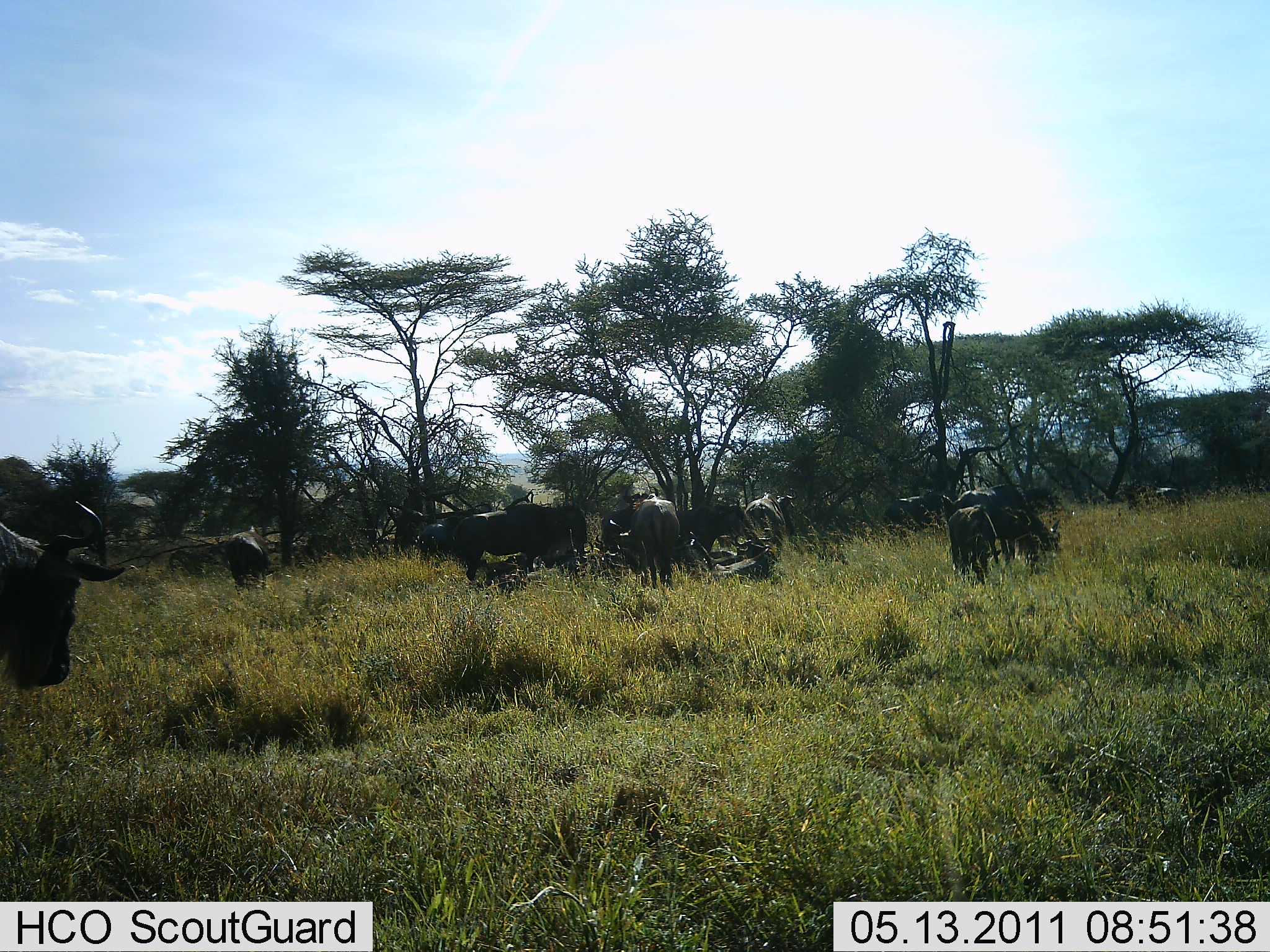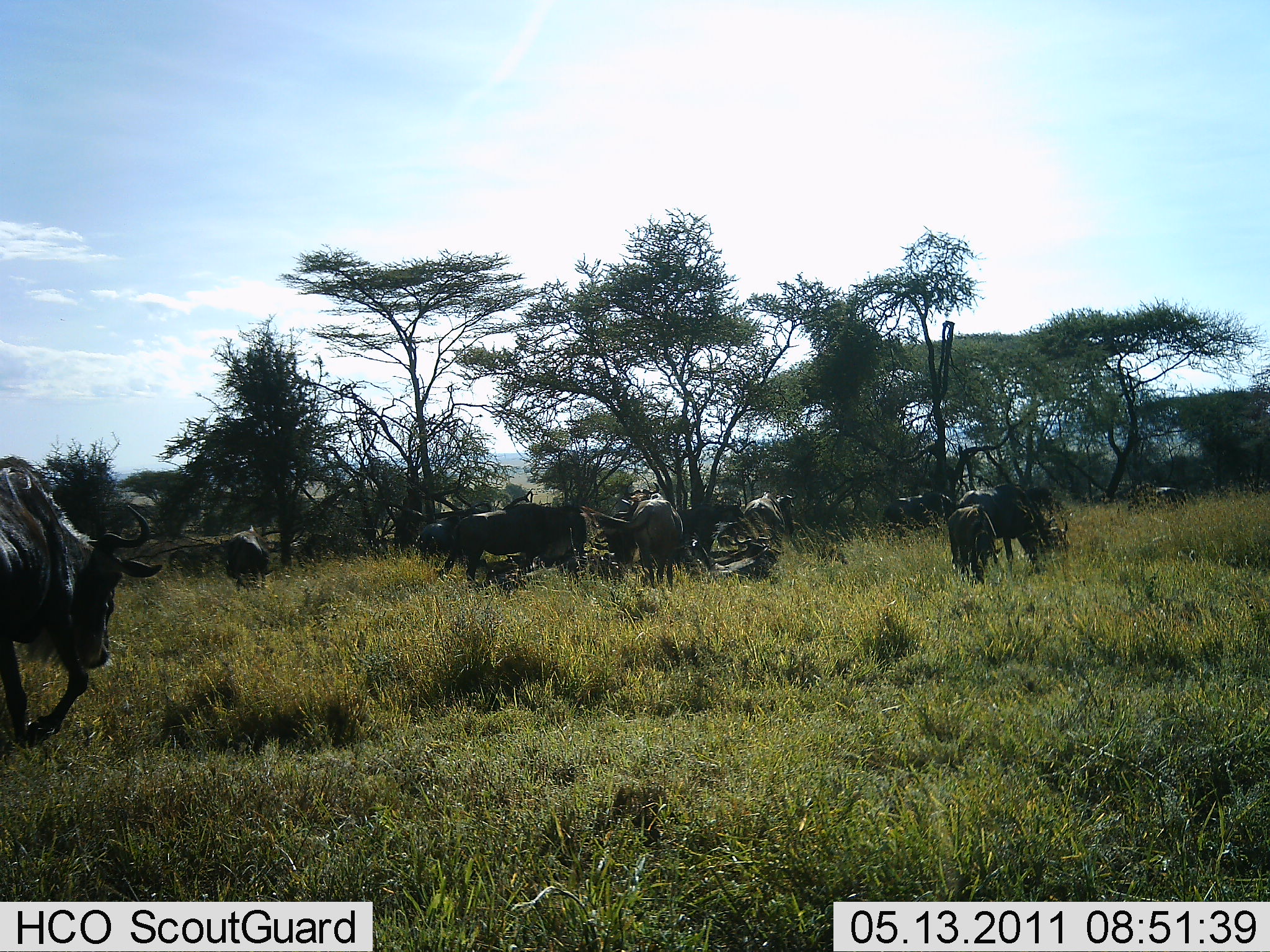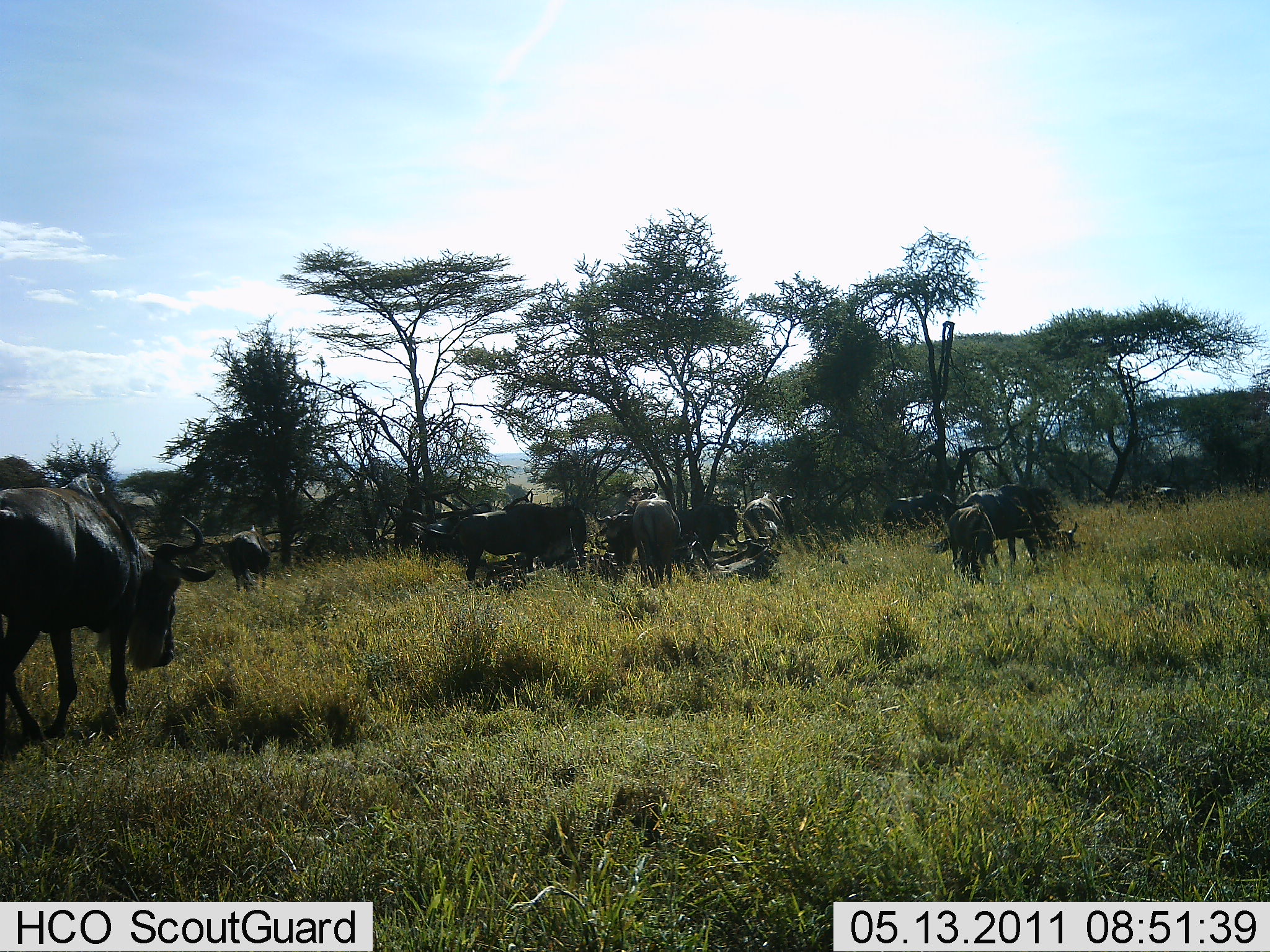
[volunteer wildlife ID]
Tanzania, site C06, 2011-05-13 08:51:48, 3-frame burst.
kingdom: Animalia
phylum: Chordata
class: Mammalia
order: Artiodactyla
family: Bovidae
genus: Connochaetes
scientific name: Connochaetes taurinus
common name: blue wildebeest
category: wildebeest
Wildebeest (blue wildebeest) (Connochaetes taurinus), count 11-50. Behavior (volunteer vote fractions): standing 69%, resting 38%, moving 38%, interacting 15%. Young present (vote fraction): 0%. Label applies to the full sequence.